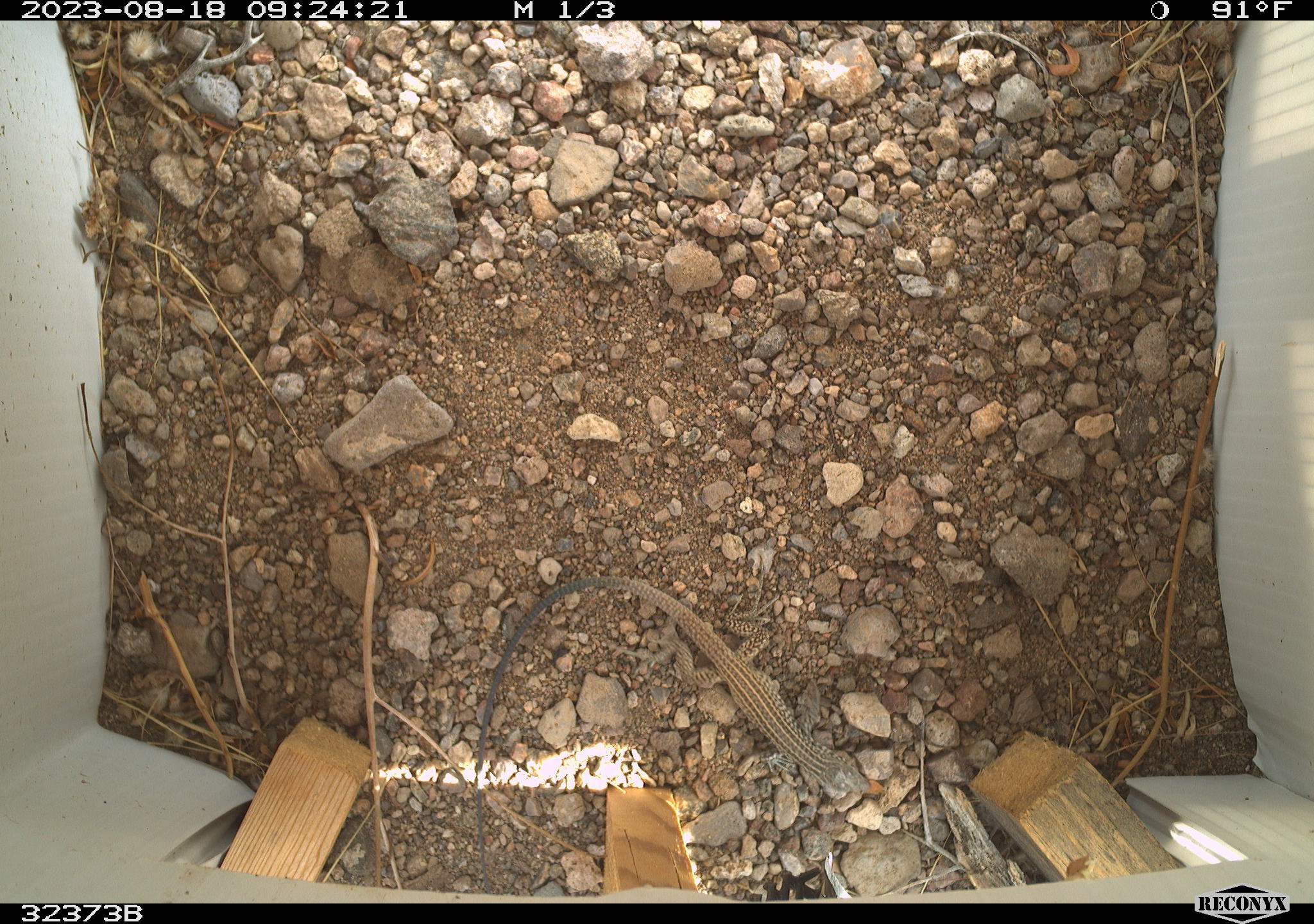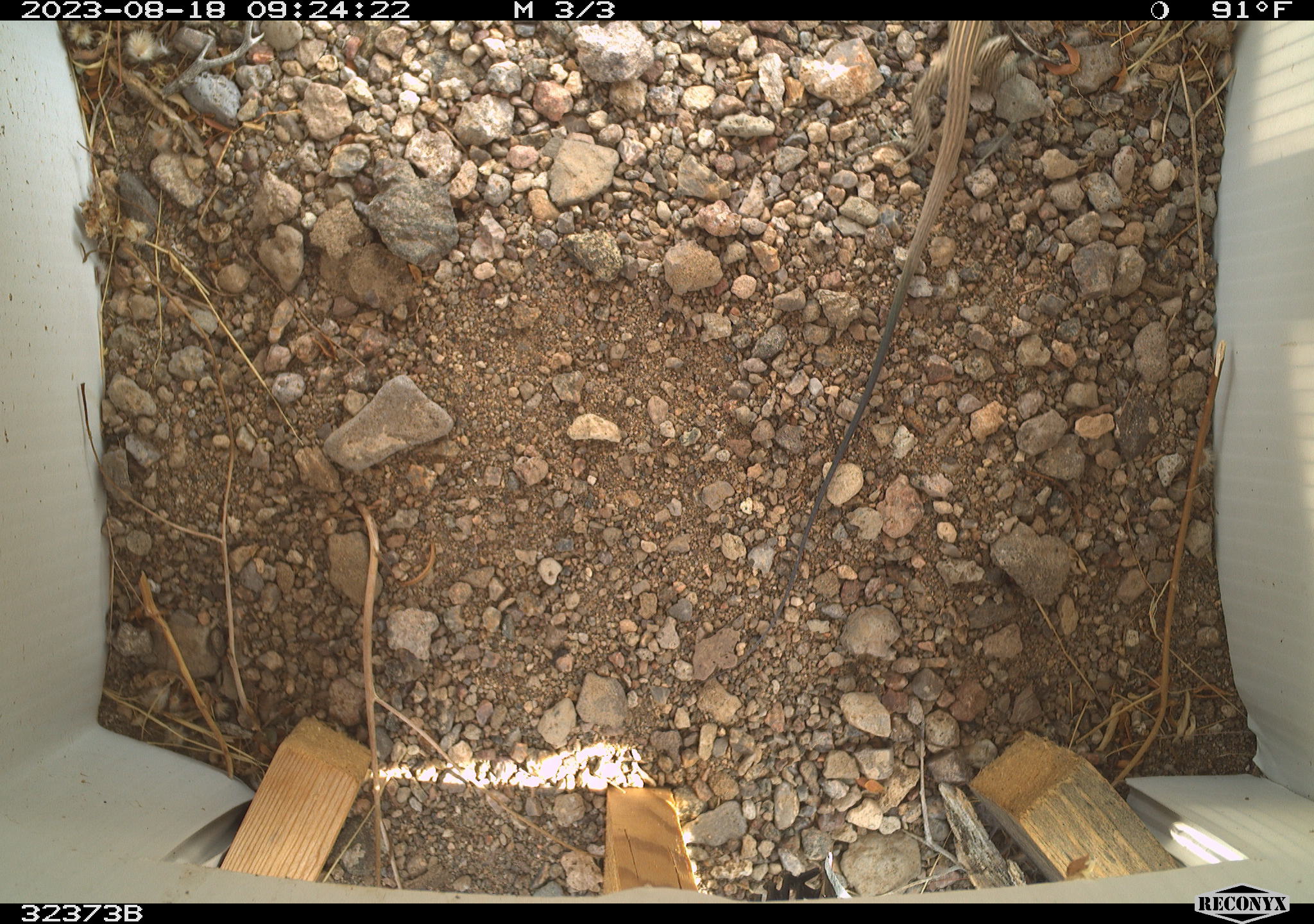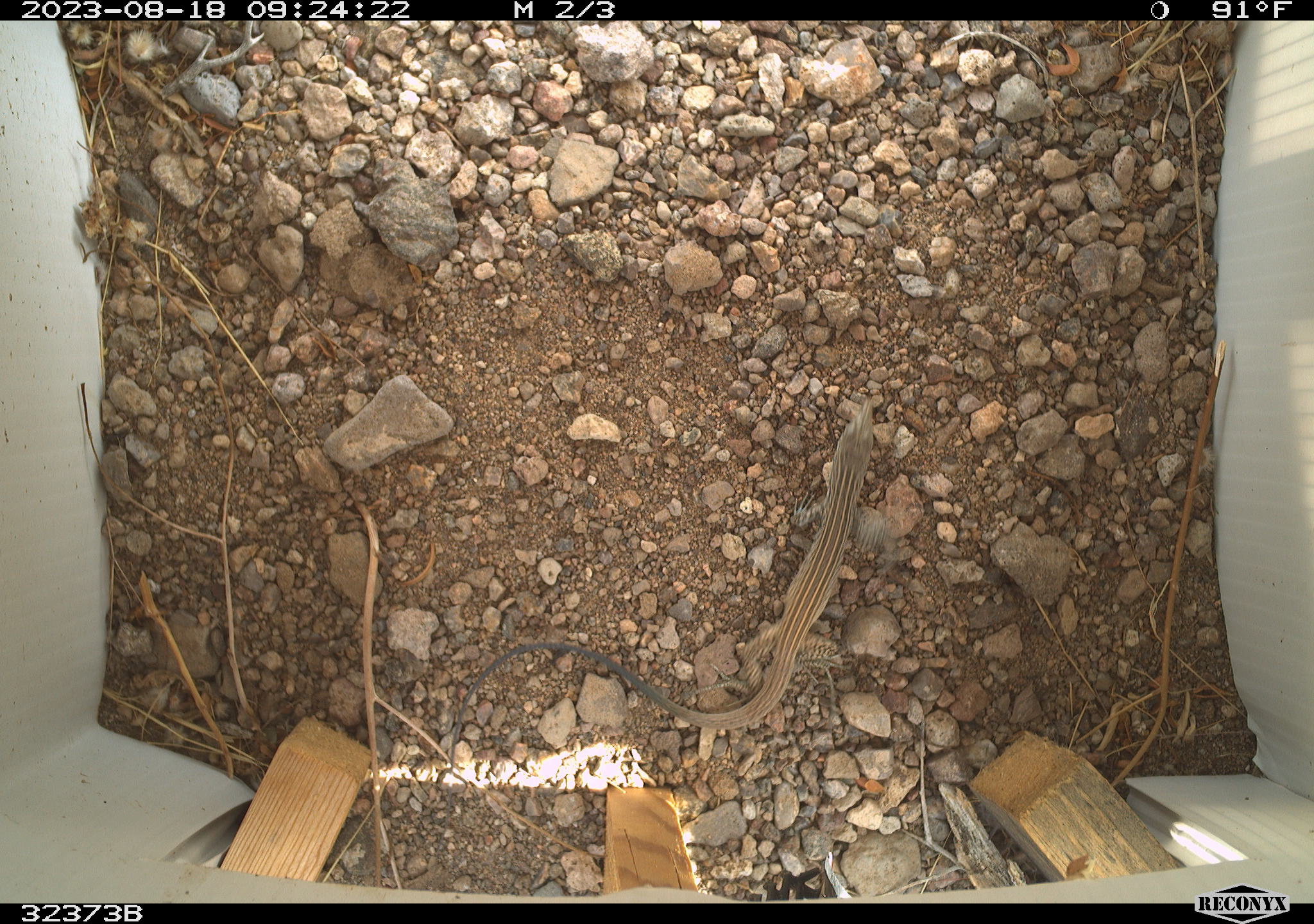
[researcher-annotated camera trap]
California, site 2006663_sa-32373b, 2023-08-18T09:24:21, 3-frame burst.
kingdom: Animalia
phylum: Chordata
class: Reptilia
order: Squamata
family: Teiidae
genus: Aspidoscelis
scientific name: Aspidoscelis tigris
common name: western whiptail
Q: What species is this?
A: Western whiptail (Aspidoscelis tigris).